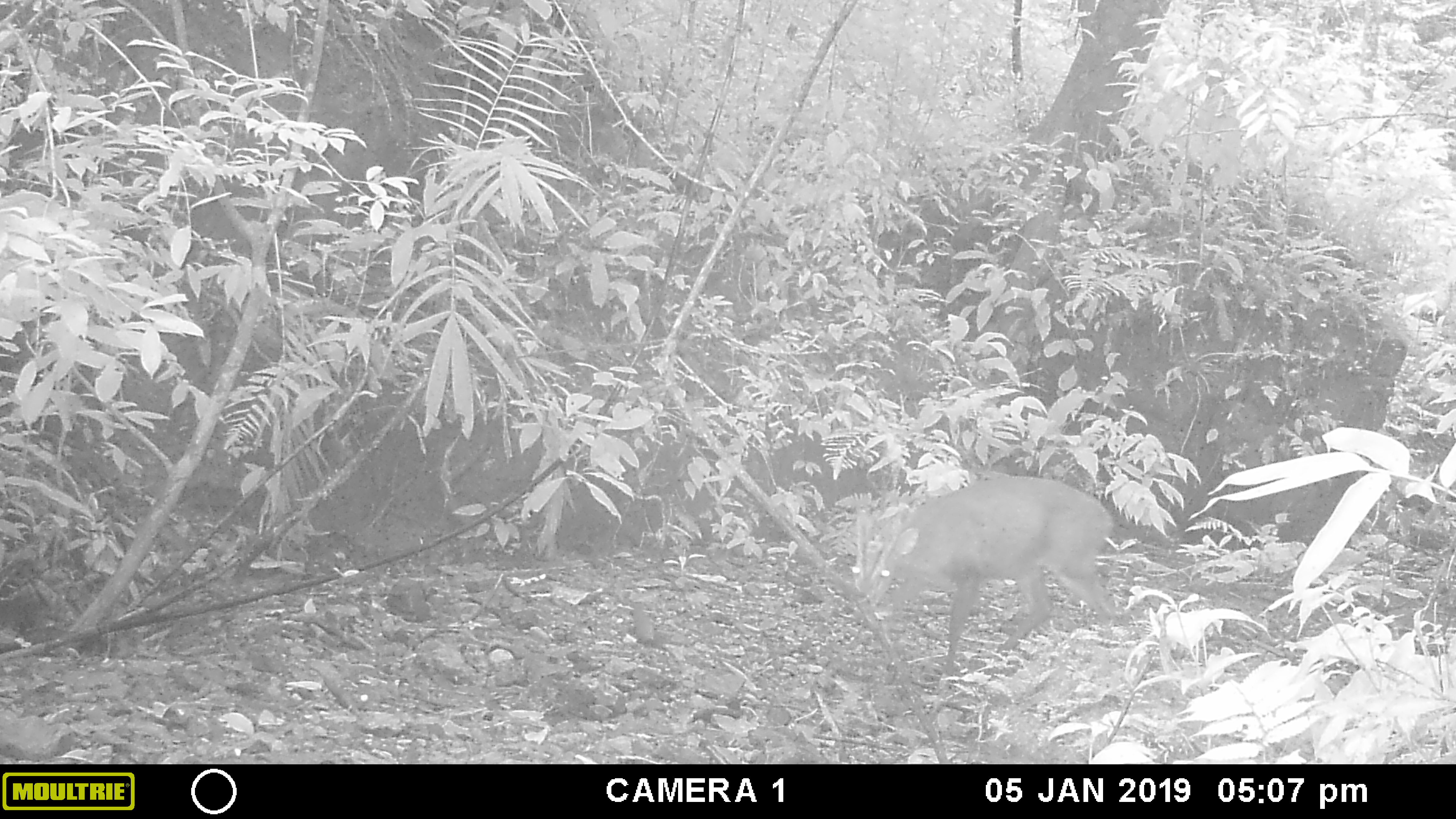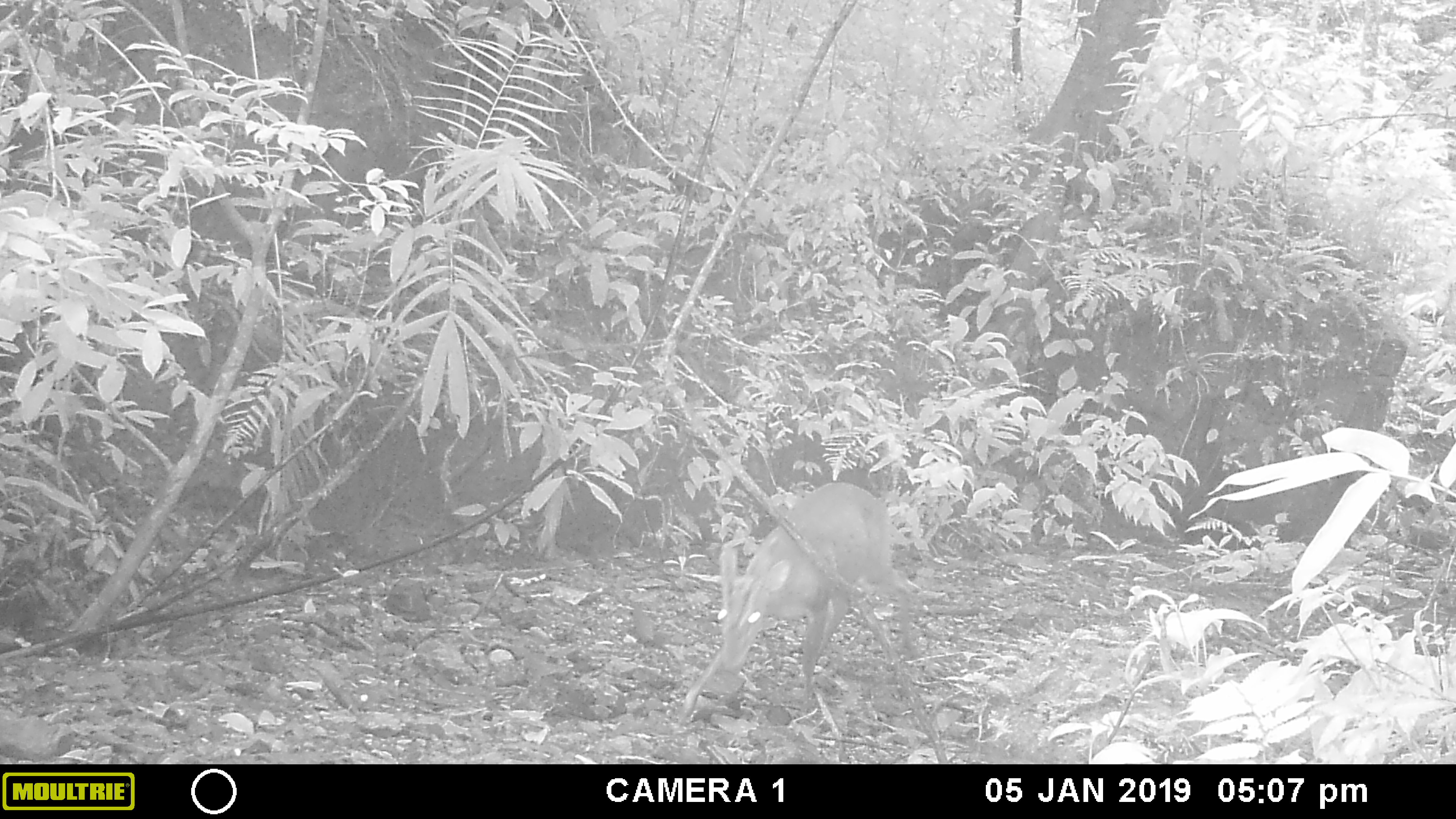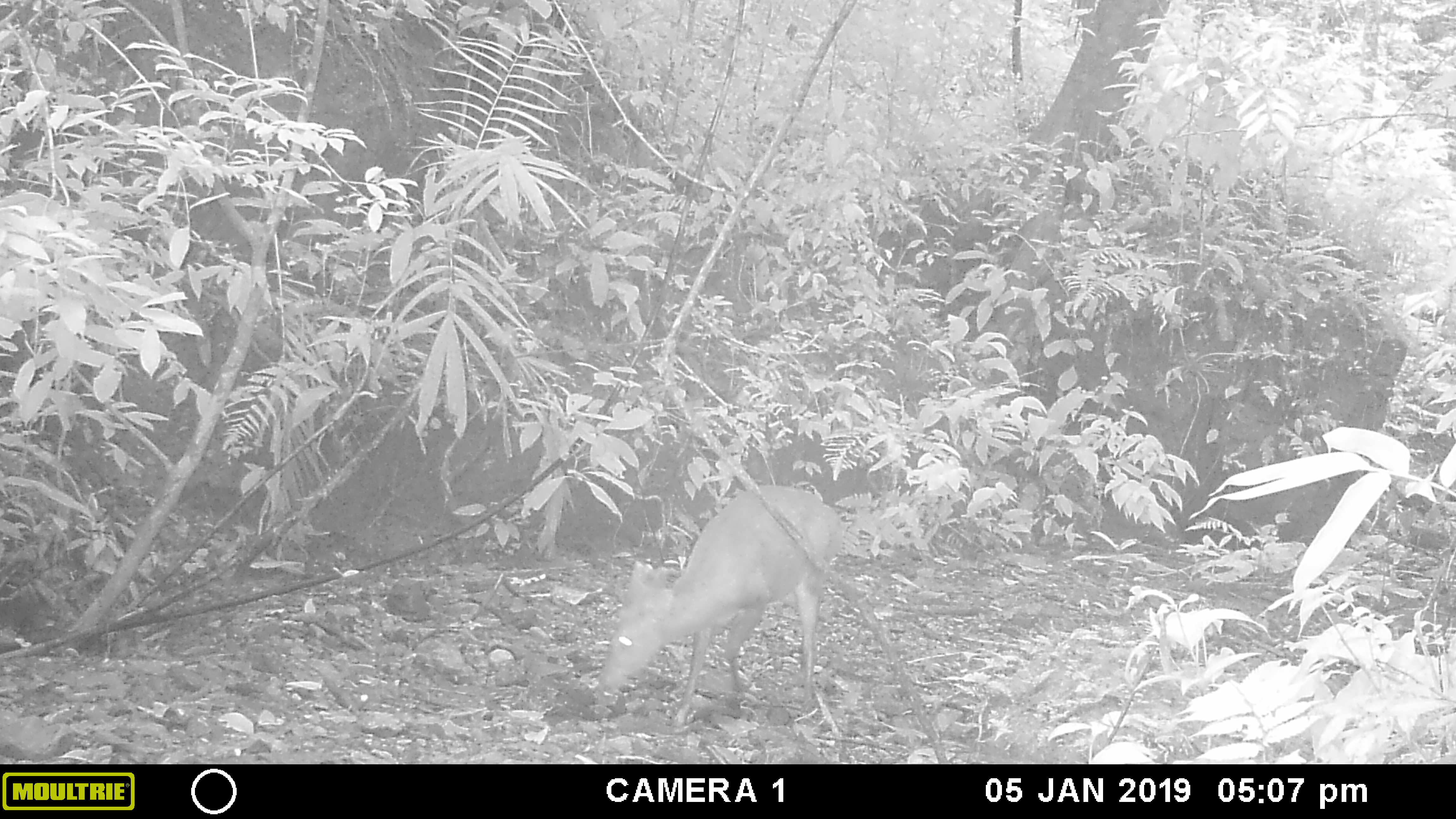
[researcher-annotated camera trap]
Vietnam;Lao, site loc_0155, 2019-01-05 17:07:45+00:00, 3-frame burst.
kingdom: Animalia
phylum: Chordata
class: Mammalia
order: Artiodactyla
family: Cervidae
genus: Muntiacus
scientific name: Muntiacus vuquangensis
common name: large-antlered muntjac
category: large antlered muntjac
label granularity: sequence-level